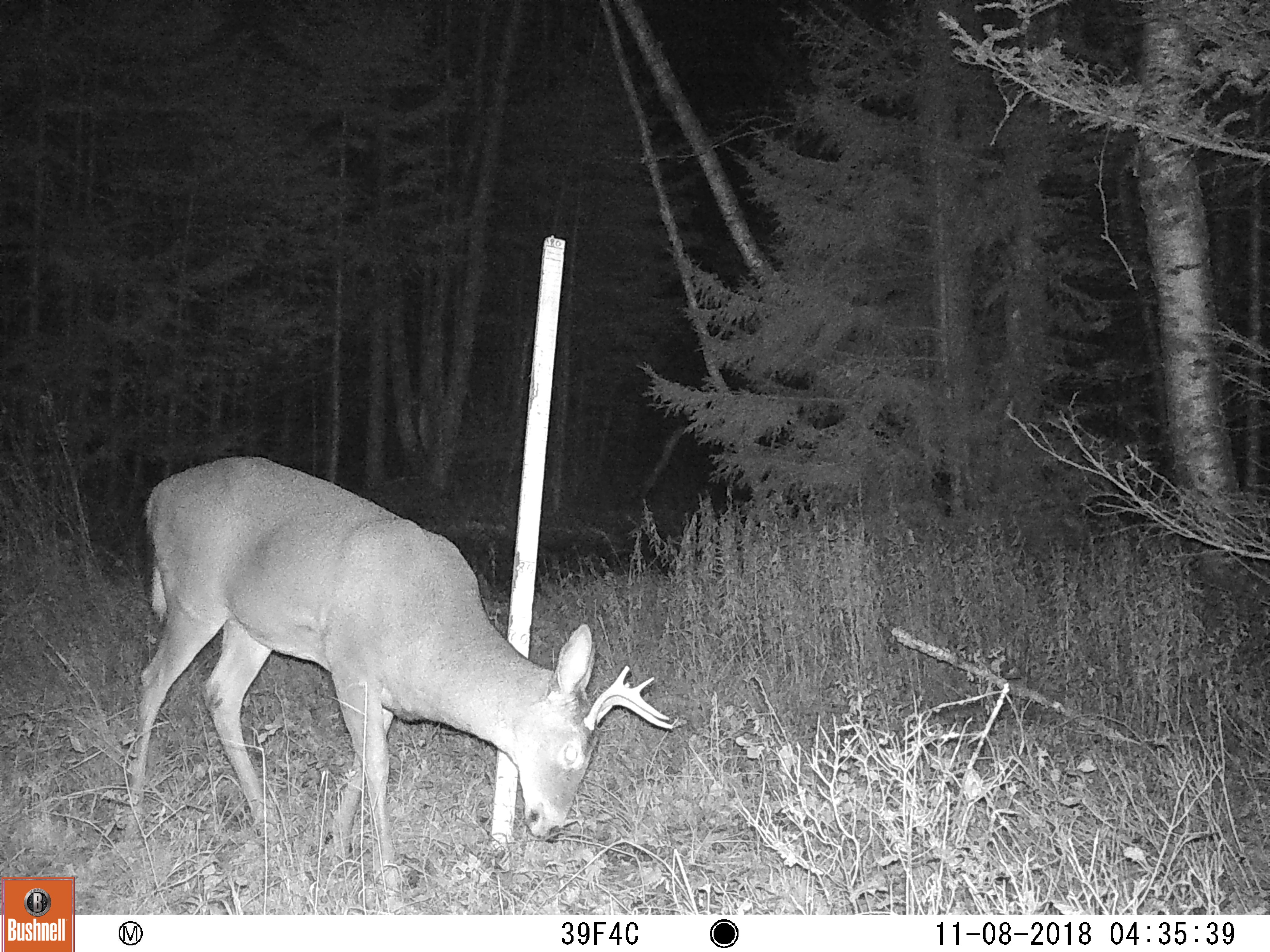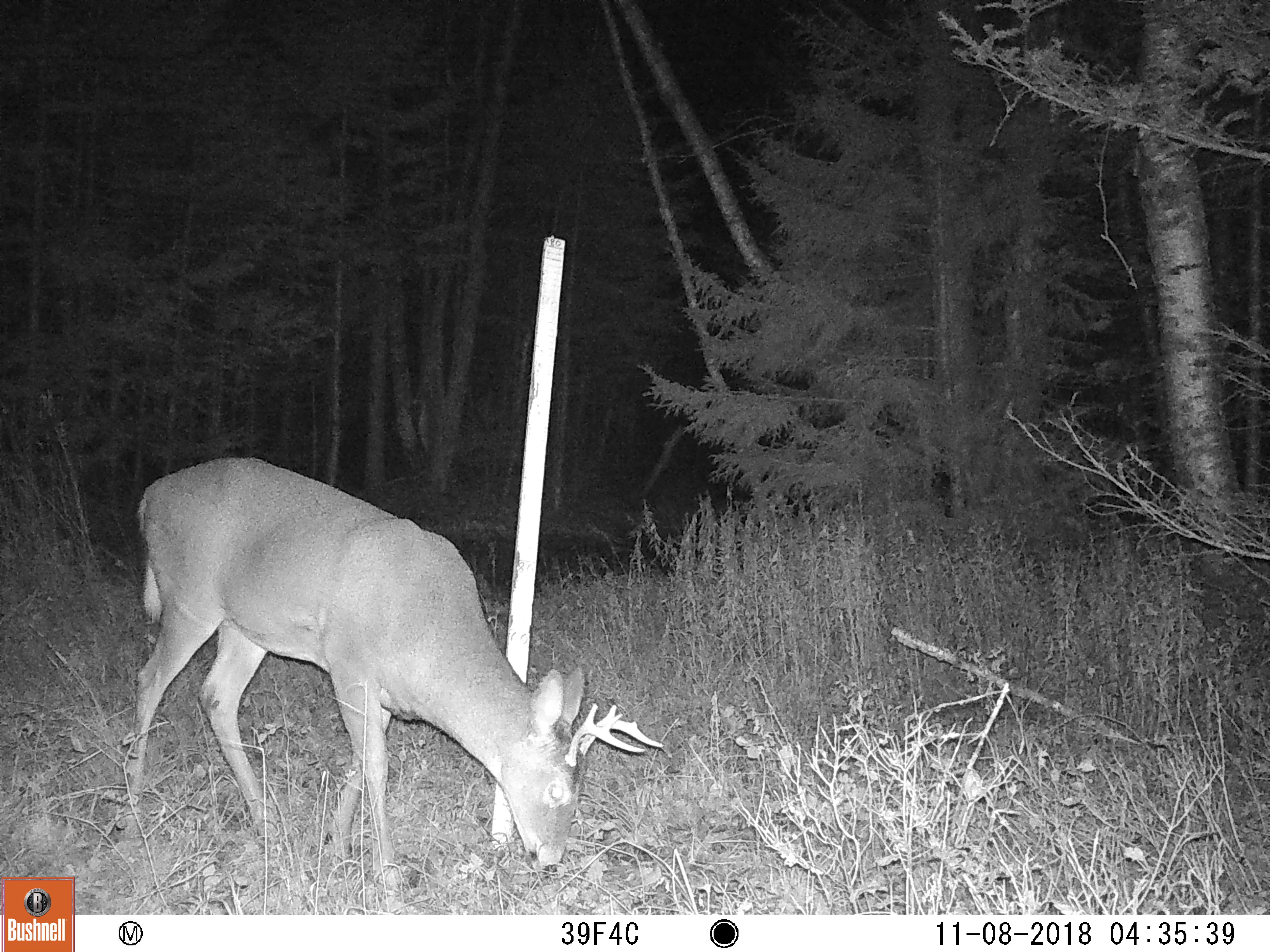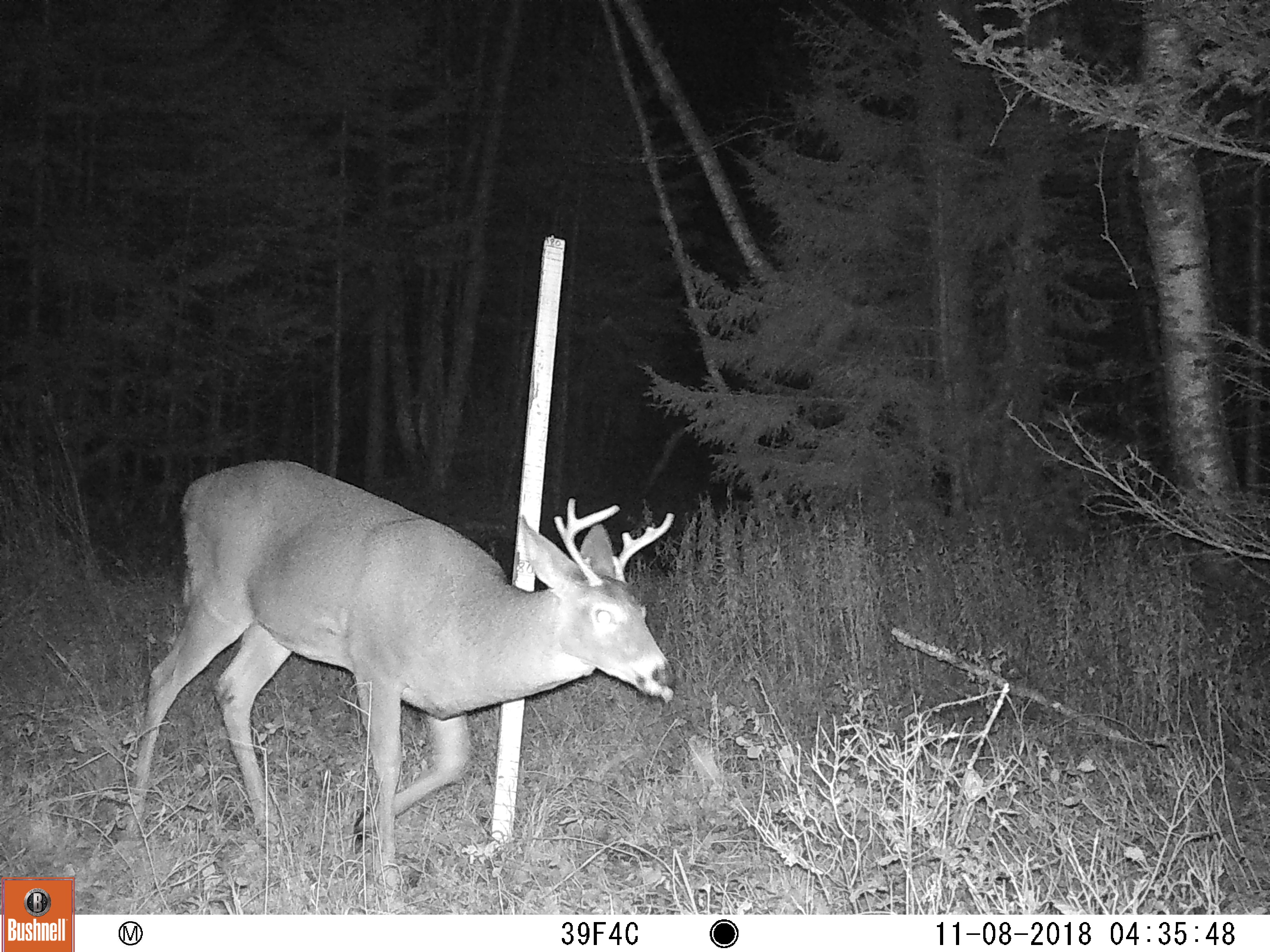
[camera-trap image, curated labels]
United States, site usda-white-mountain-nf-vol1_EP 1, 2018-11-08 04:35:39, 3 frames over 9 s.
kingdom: Animalia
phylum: Chordata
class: Mammalia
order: Artiodactyla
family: Cervidae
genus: Odocoileus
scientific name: Odocoileus virginianus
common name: white-tailed deer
White-tailed deer (Odocoileus virginianus).